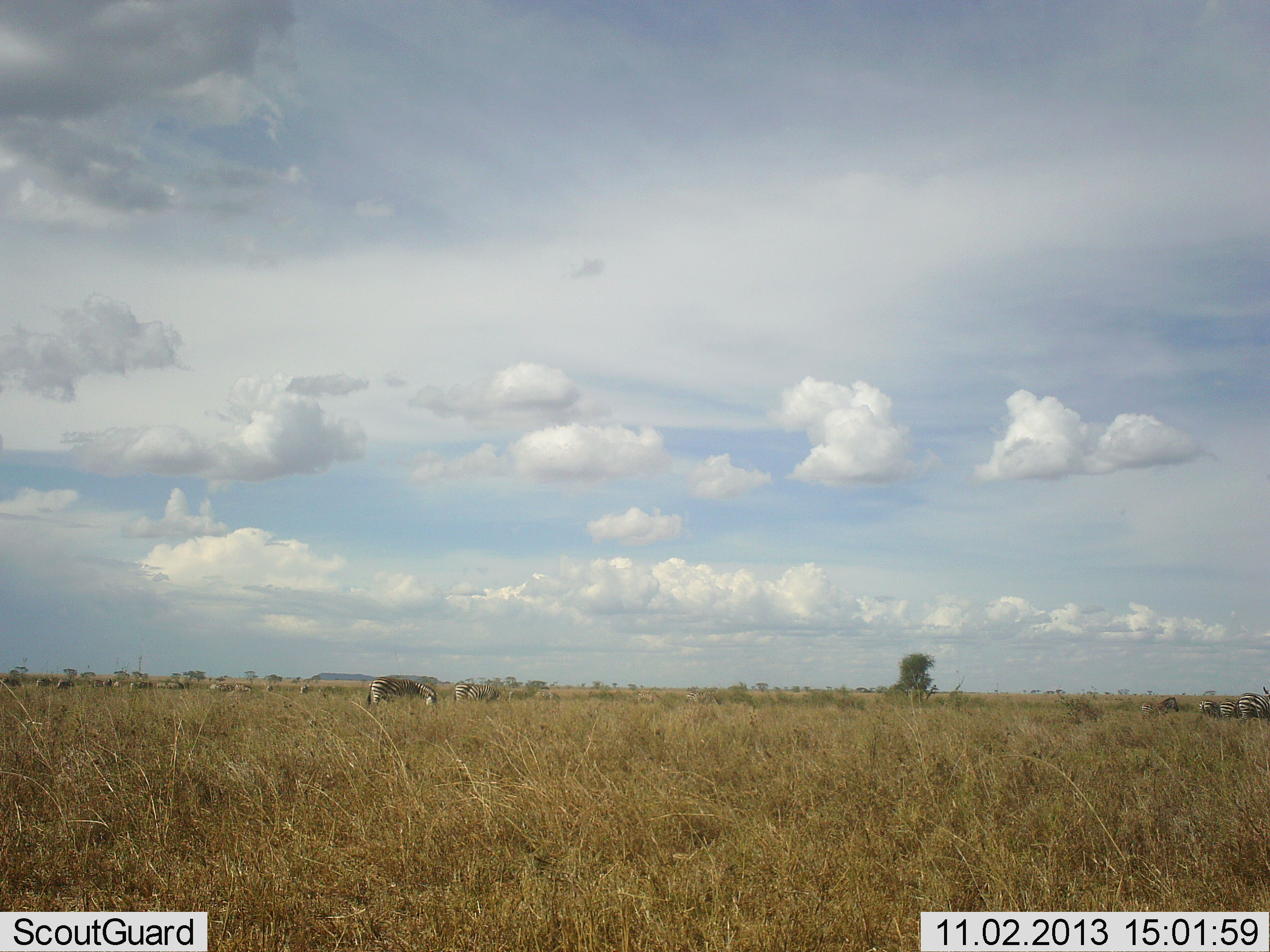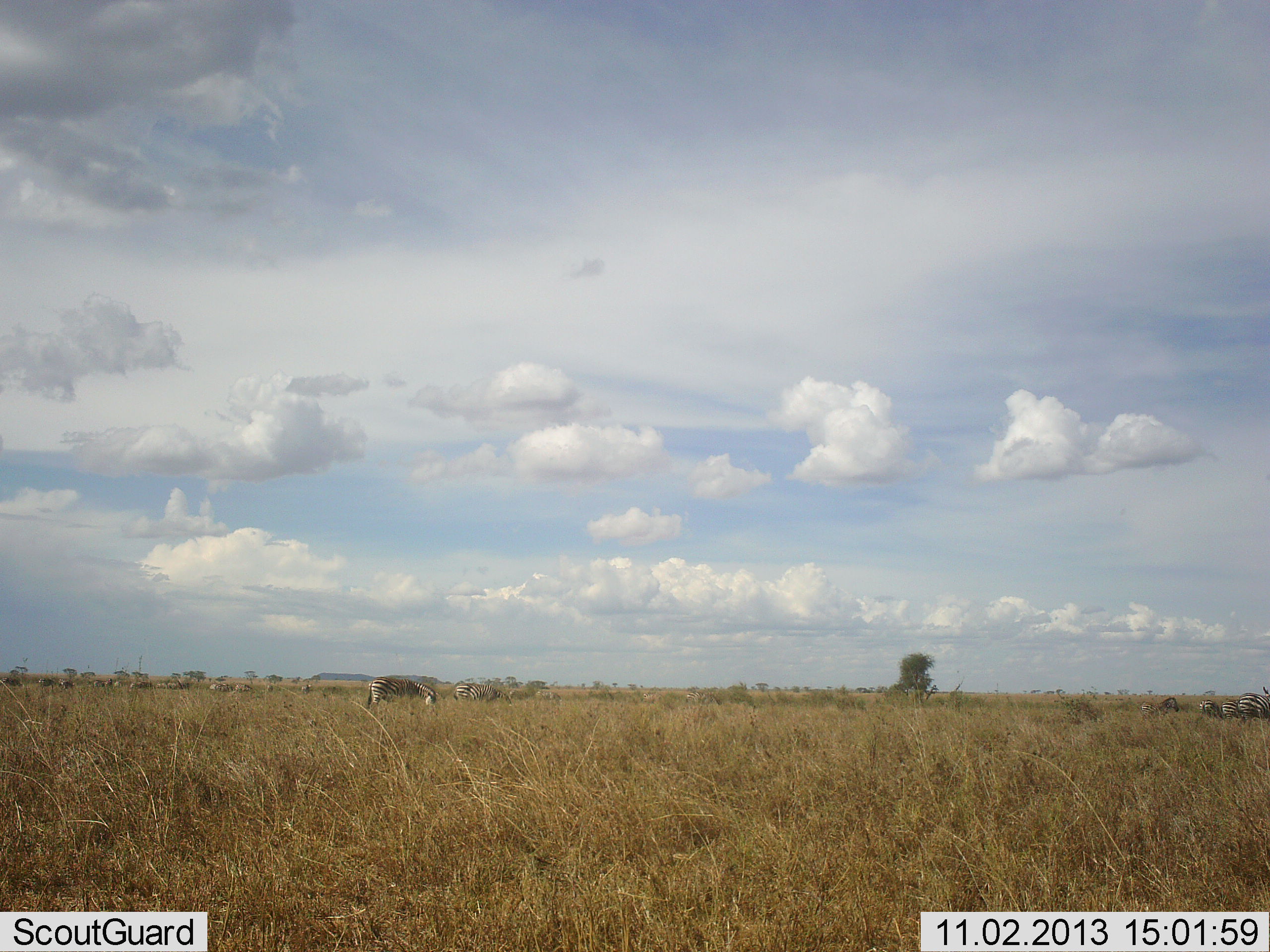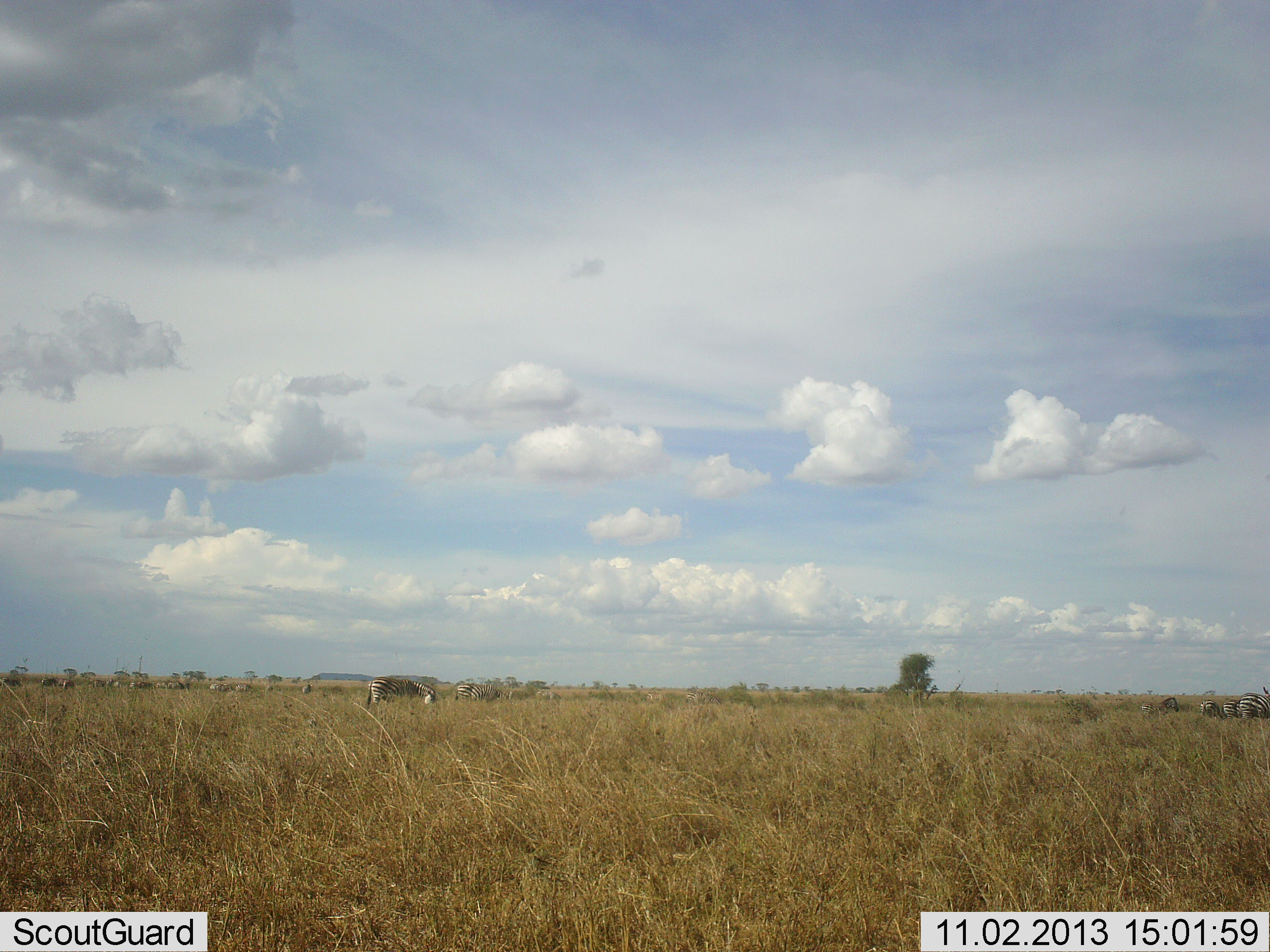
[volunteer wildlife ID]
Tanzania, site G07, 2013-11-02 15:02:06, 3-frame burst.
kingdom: Animalia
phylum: Chordata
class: Mammalia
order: Perissodactyla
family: Equidae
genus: Equus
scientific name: Equus quagga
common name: plains zebra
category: zebra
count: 5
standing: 48%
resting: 3%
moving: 10%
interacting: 6%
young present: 3%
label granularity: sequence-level